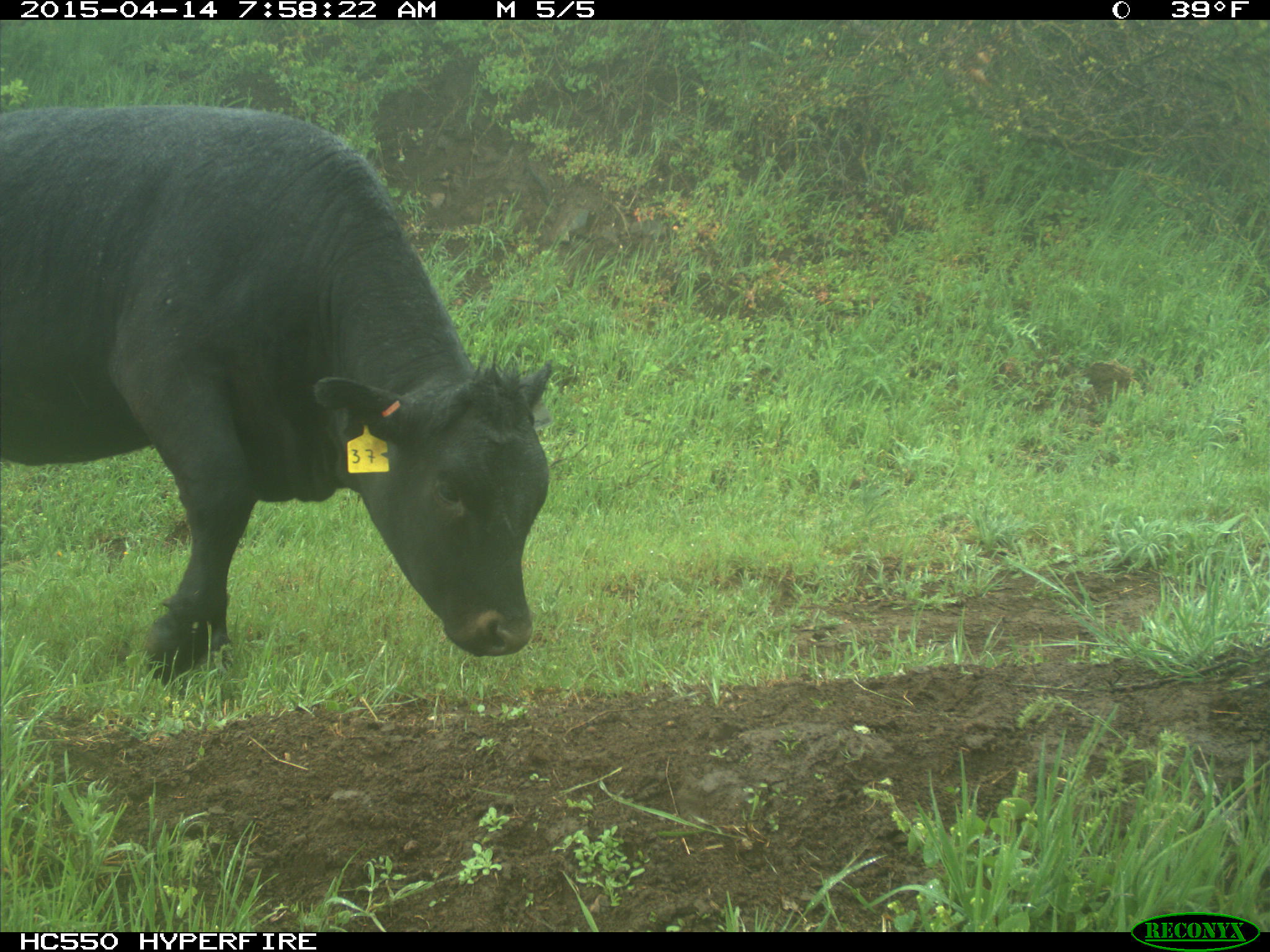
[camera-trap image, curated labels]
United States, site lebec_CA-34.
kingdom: Animalia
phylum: Chordata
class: Mammalia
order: Artiodactyla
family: Bovidae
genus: Bos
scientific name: Bos taurus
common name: domestic cow